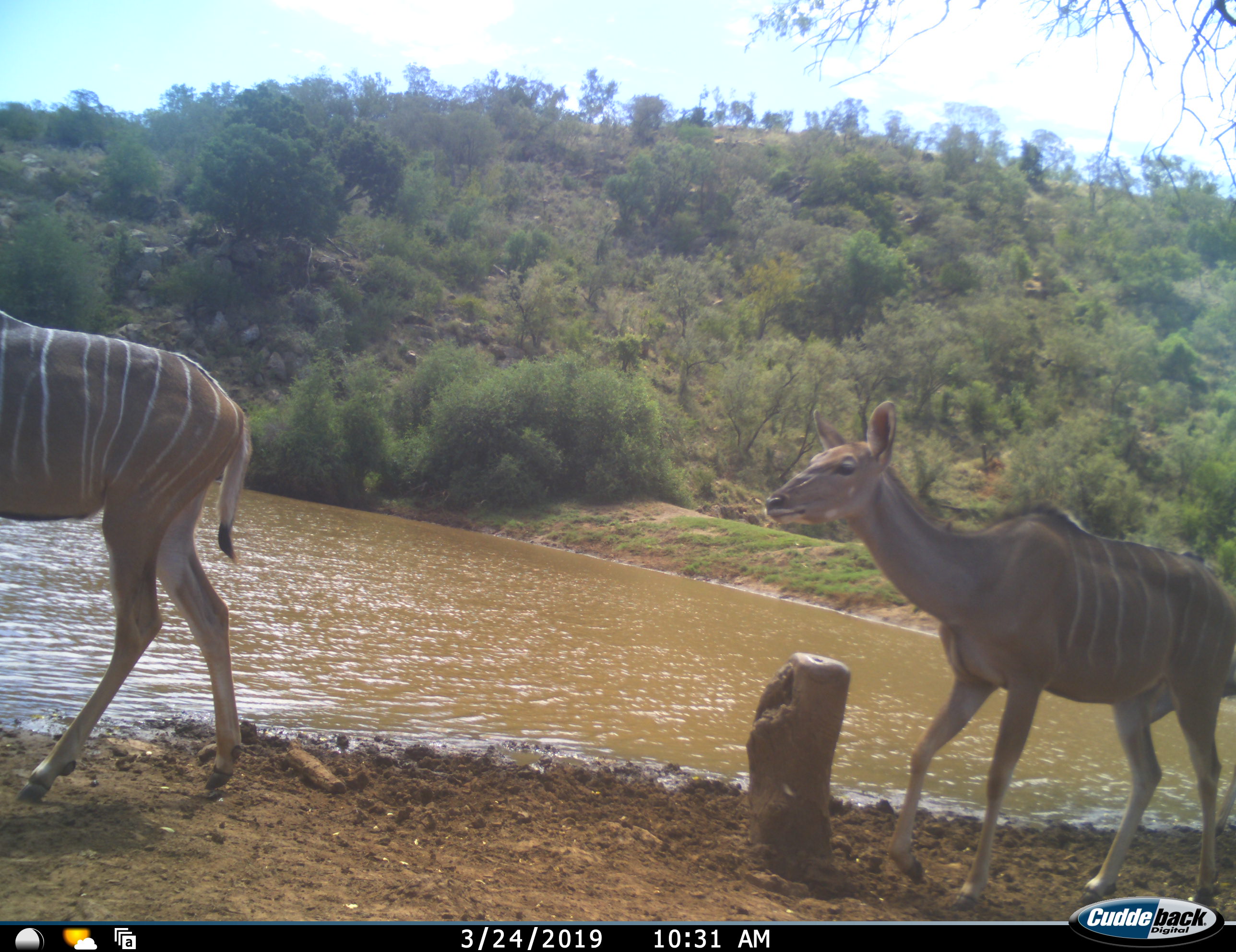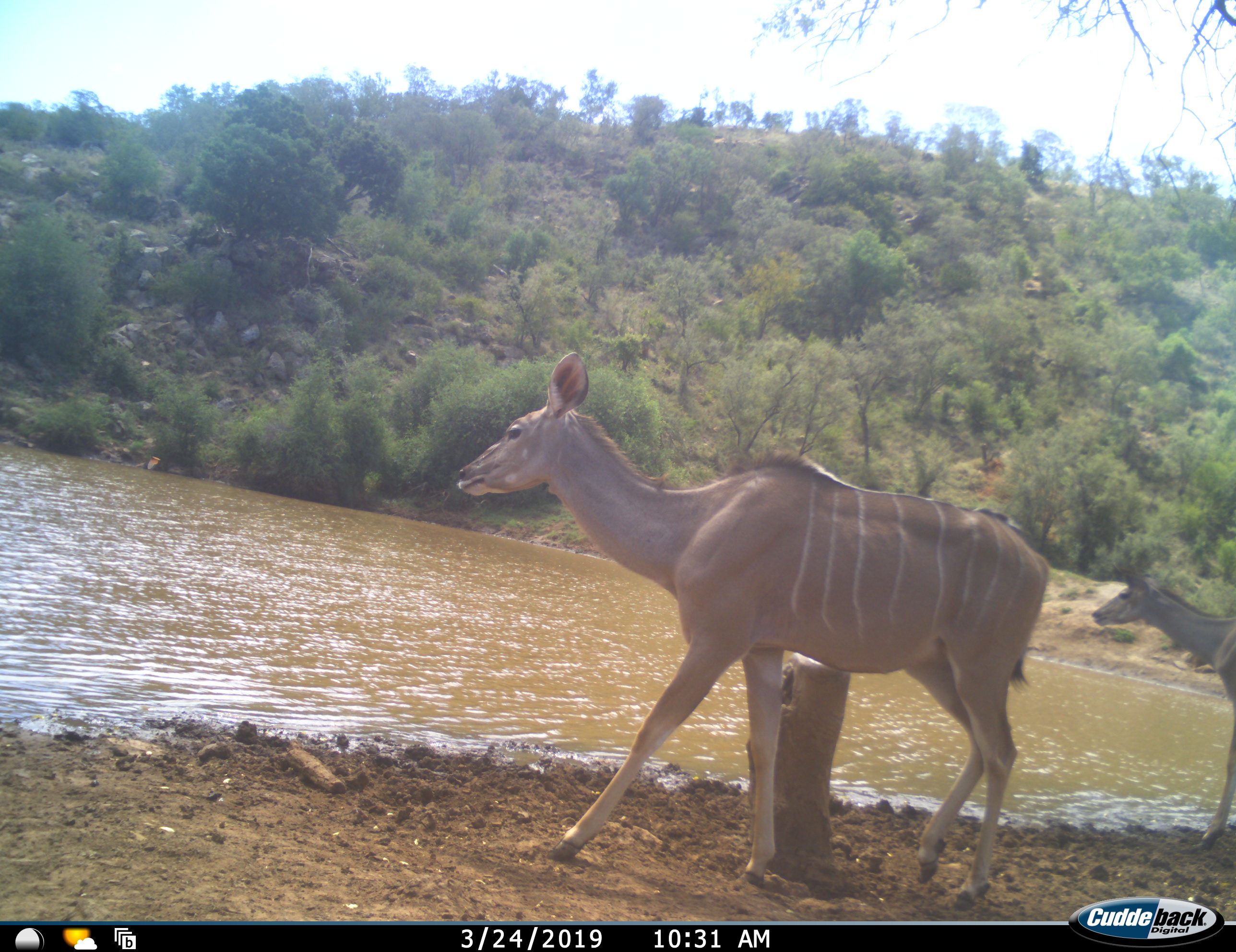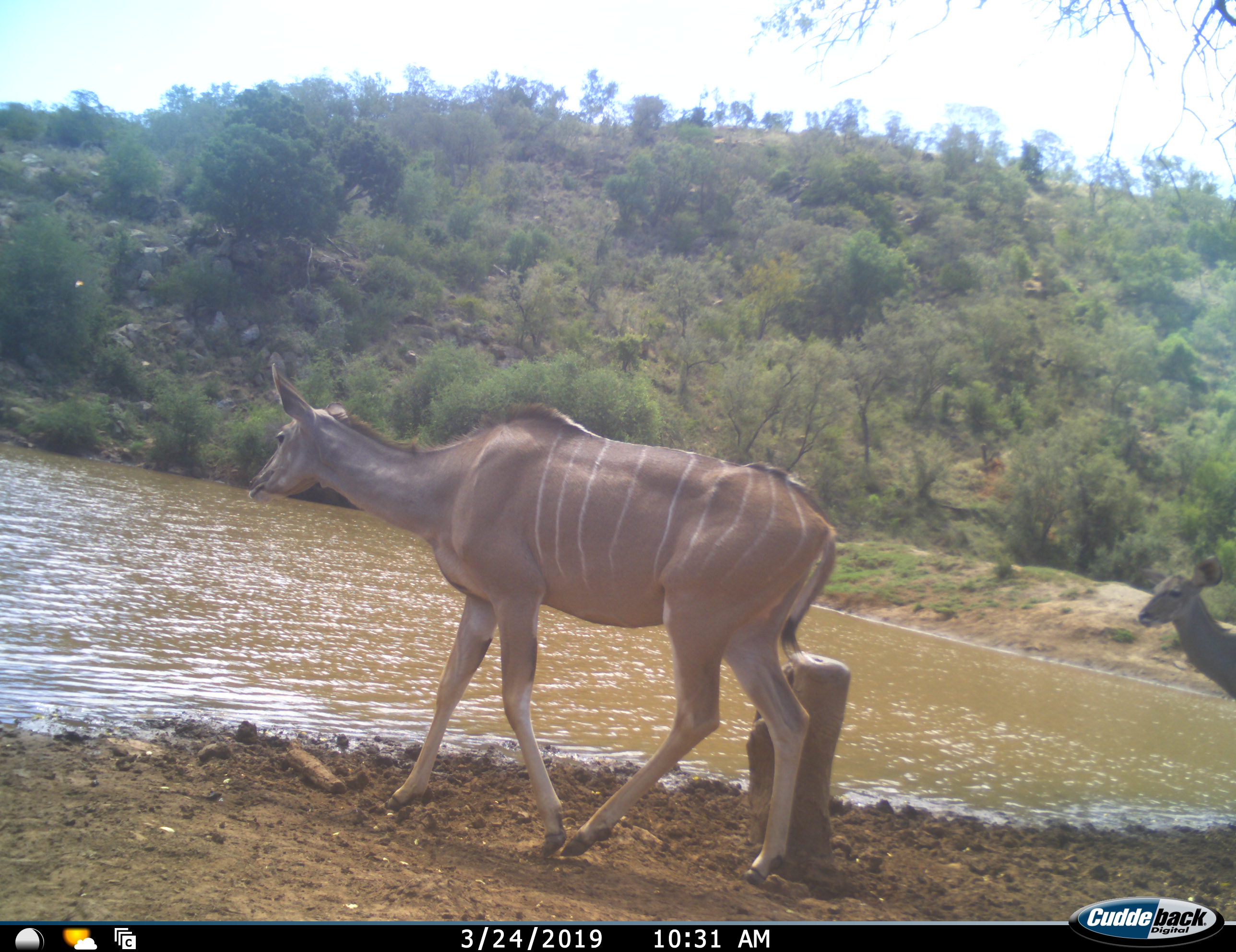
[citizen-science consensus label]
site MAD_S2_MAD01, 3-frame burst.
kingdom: Animalia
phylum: Chordata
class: Mammalia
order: Artiodactyla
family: Bovidae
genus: Tragelaphus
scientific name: Tragelaphus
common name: kudu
Kudu (Tragelaphus), count 3. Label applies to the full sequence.